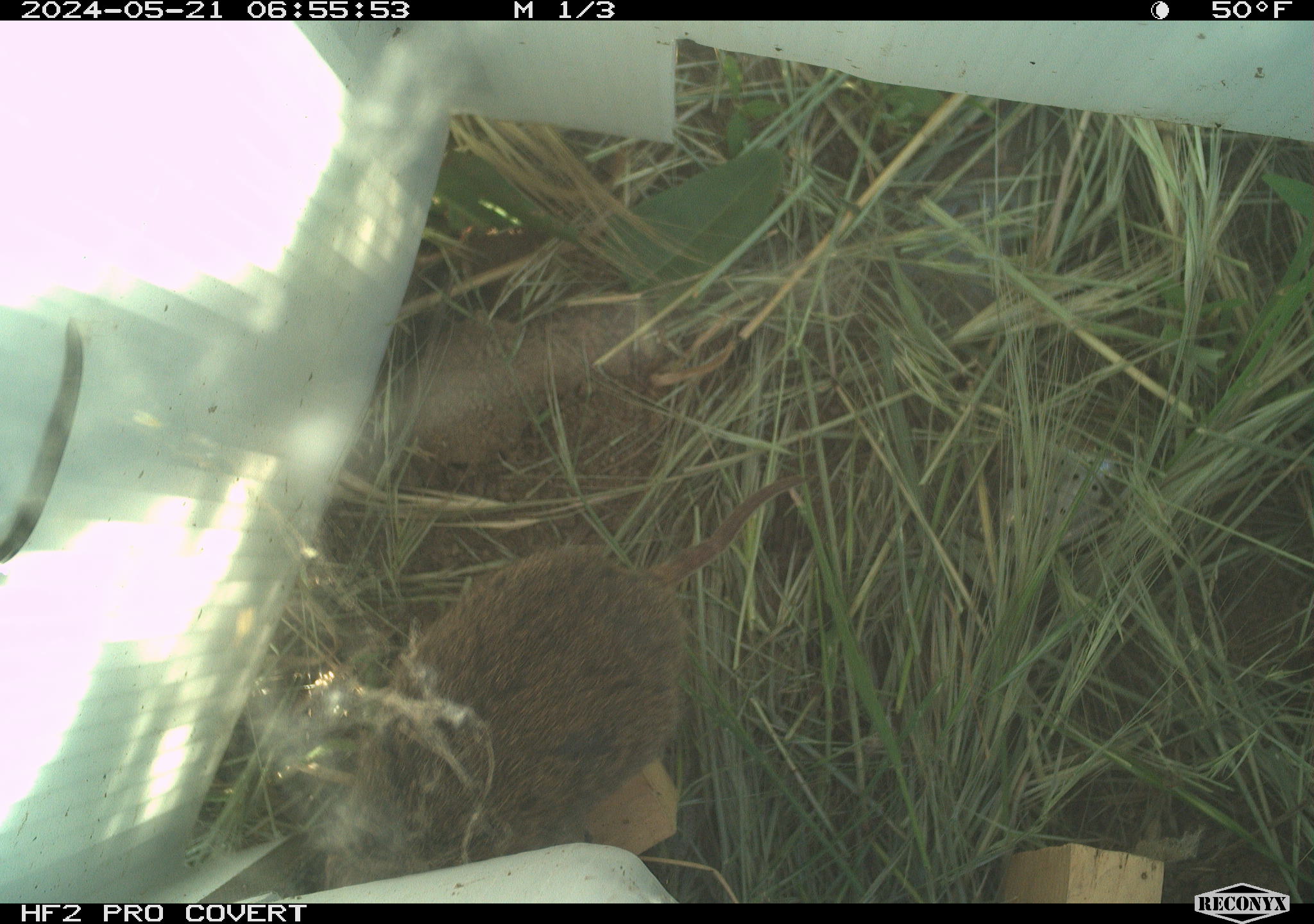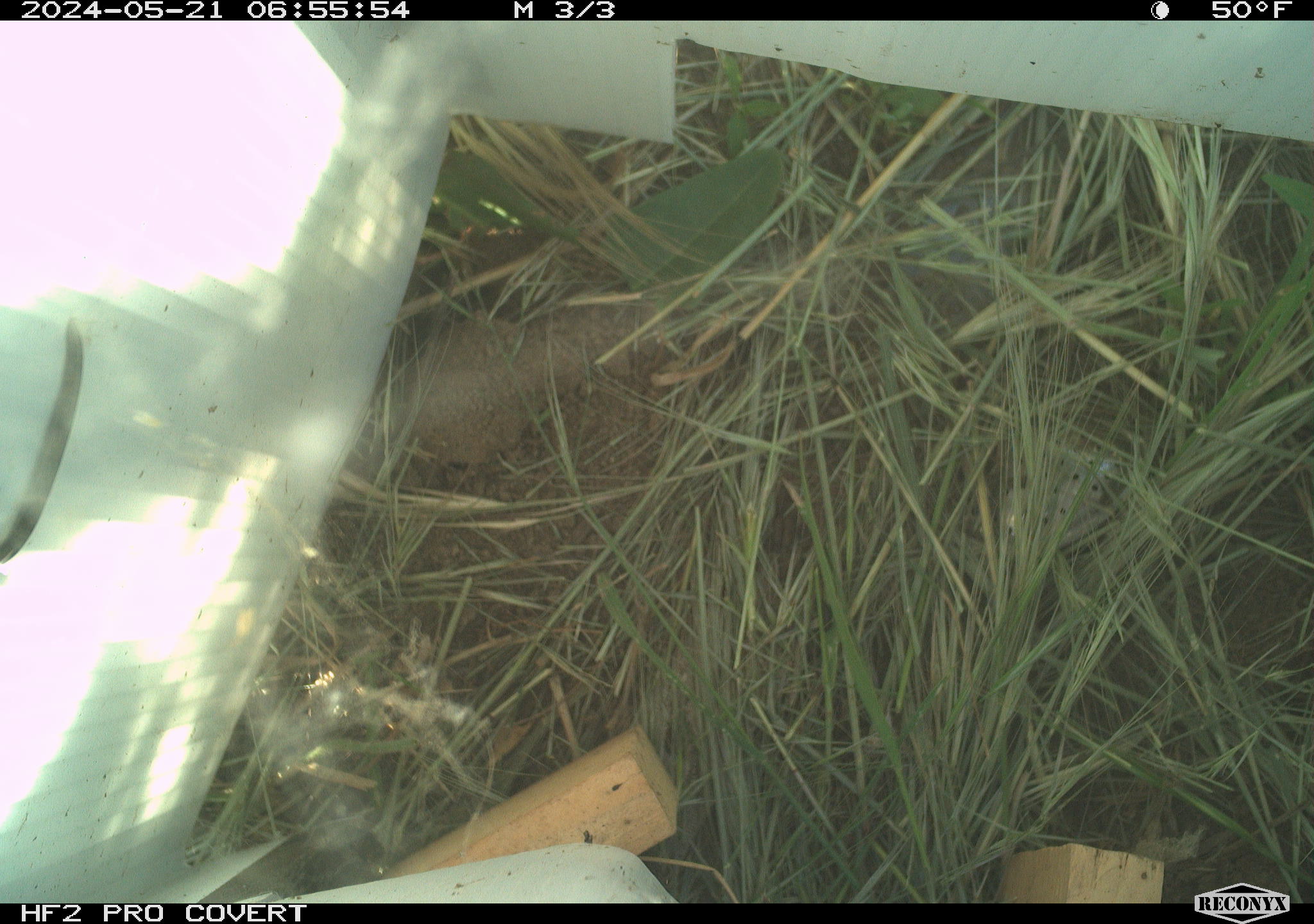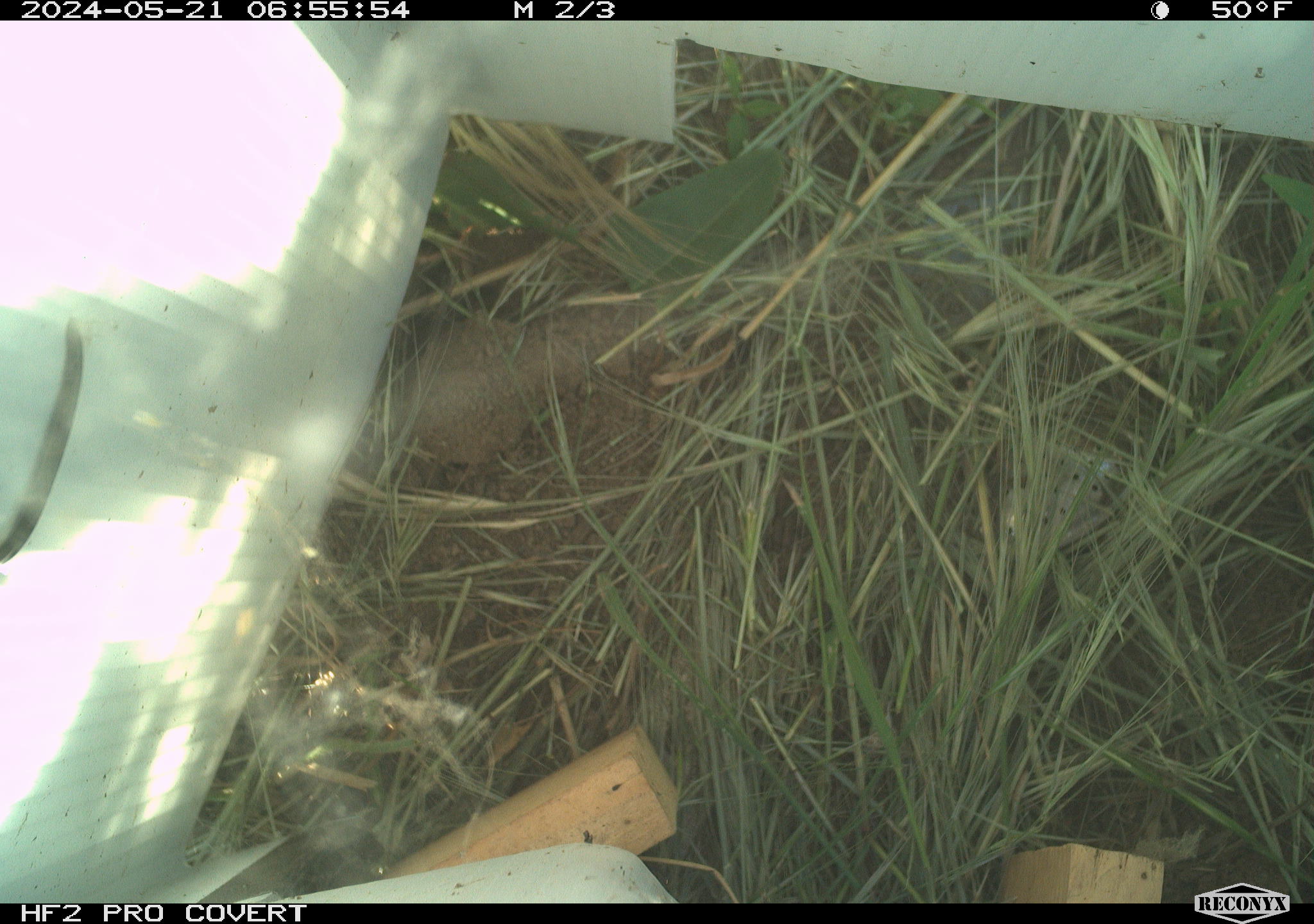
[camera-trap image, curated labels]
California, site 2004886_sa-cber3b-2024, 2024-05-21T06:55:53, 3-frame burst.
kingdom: Animalia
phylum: Chordata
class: Mammalia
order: Rodentia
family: Cricetidae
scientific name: Arvicolinae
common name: voles, lemmings, and muskrats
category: arvicolinae subfamily